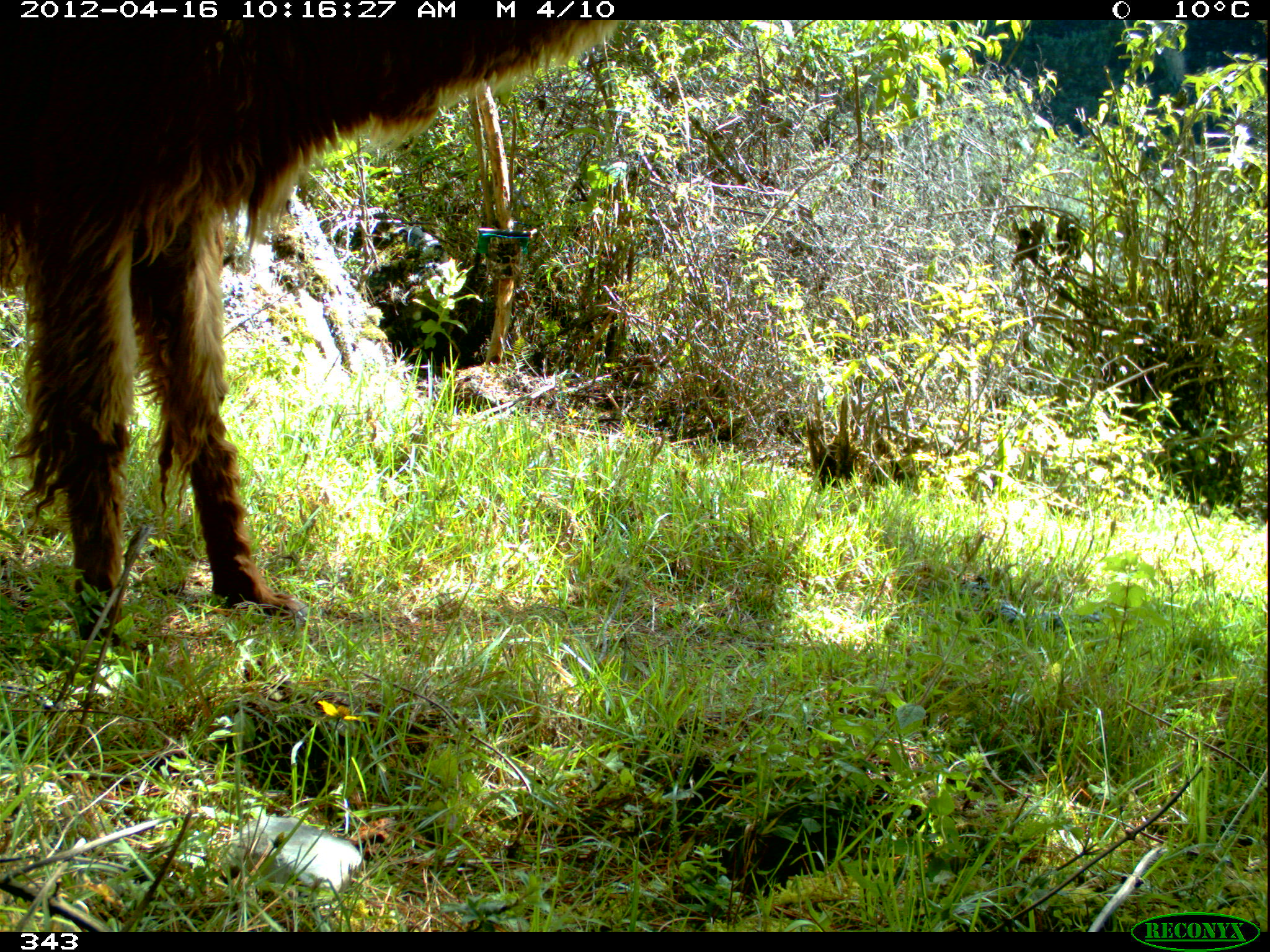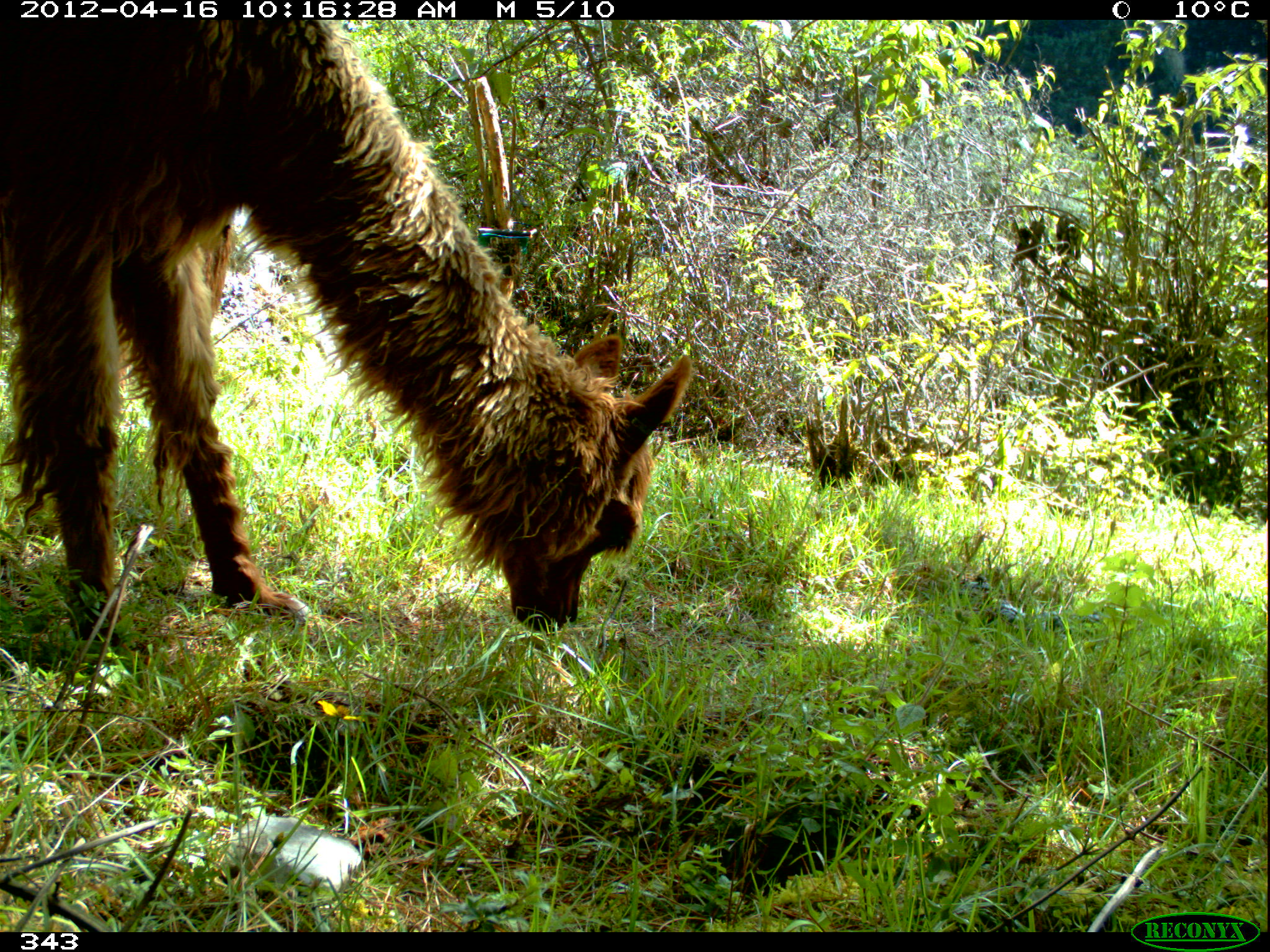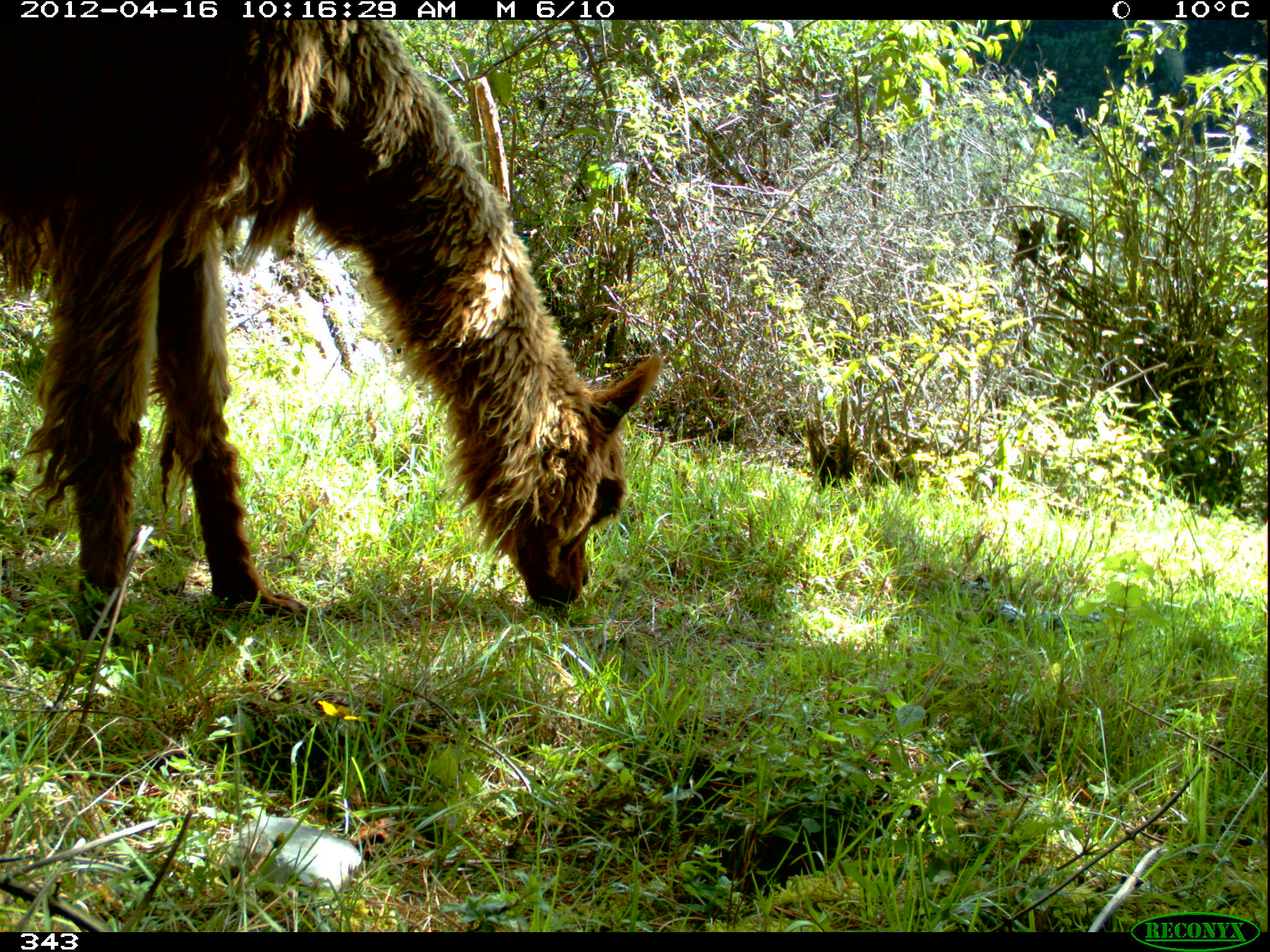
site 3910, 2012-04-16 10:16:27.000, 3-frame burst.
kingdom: Animalia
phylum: Chordata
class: Mammalia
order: Artiodactyla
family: Camelidae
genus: Vicugna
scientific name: Vicugna pacos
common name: alpaca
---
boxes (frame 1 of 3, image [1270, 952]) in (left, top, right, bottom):
vicugna pacos: (0, 19, 620, 647)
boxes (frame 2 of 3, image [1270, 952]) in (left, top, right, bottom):
vicugna pacos: (0, 20, 694, 650)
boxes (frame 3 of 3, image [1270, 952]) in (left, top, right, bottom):
vicugna pacos: (0, 19, 664, 648)